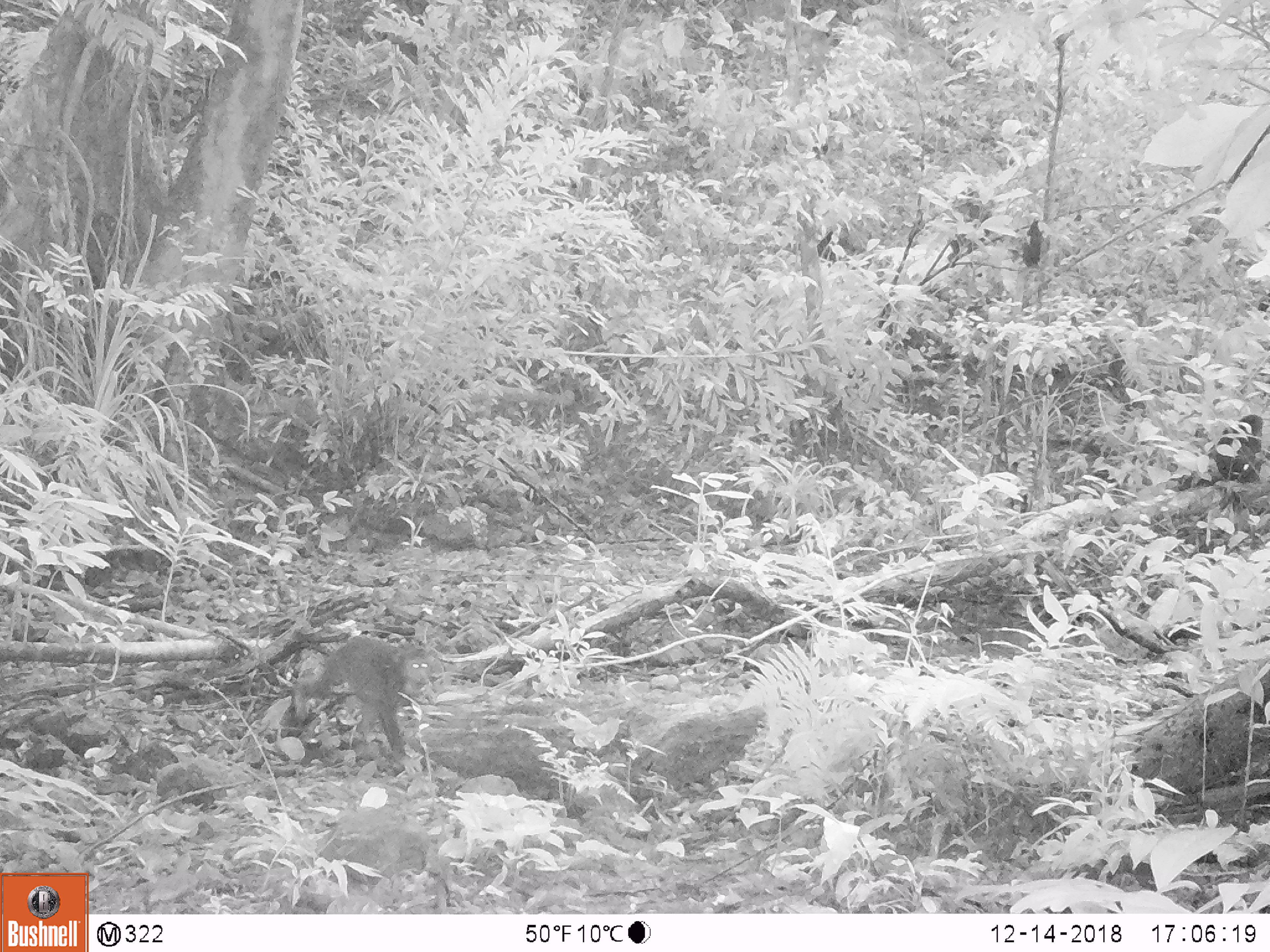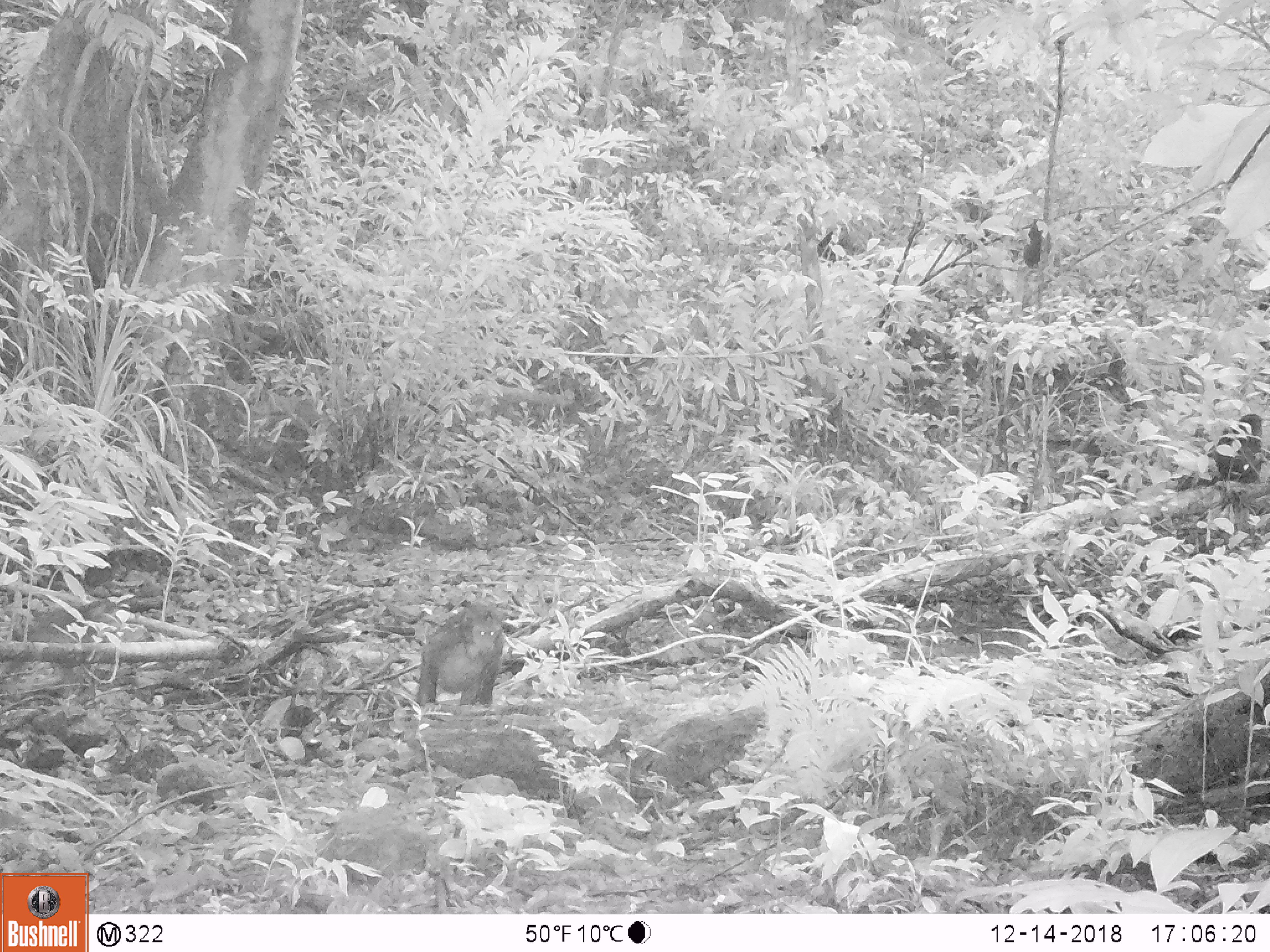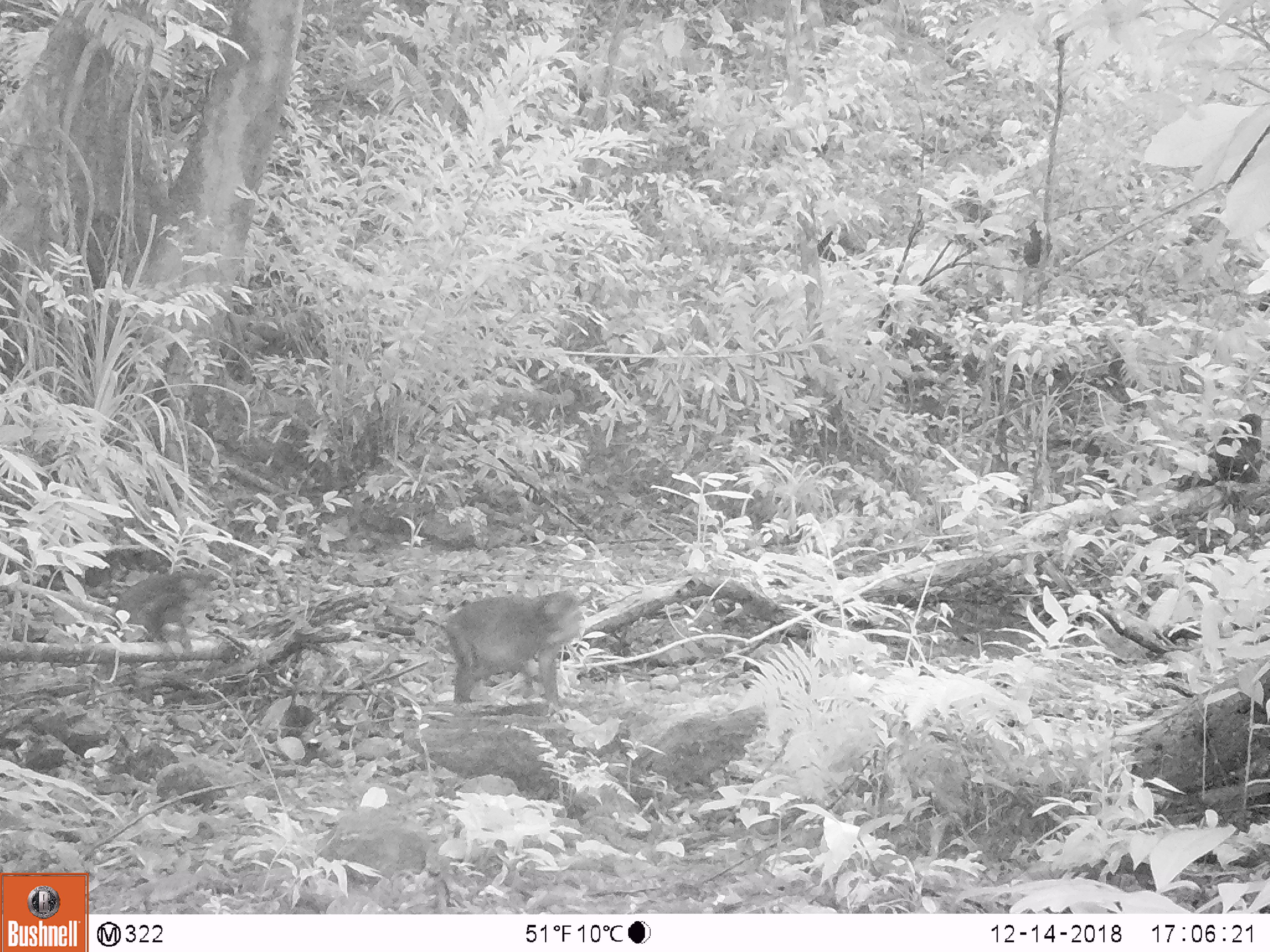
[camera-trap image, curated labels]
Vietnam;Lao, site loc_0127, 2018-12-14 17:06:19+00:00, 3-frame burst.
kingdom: Animalia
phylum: Chordata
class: Mammalia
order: Primates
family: Cercopithecidae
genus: Macaca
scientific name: Macaca arctoides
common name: stump-tailed macaque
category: stump tailed macaque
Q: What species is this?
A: Stump tailed macaque (stump-tailed macaque) (Macaca arctoides).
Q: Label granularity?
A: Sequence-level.